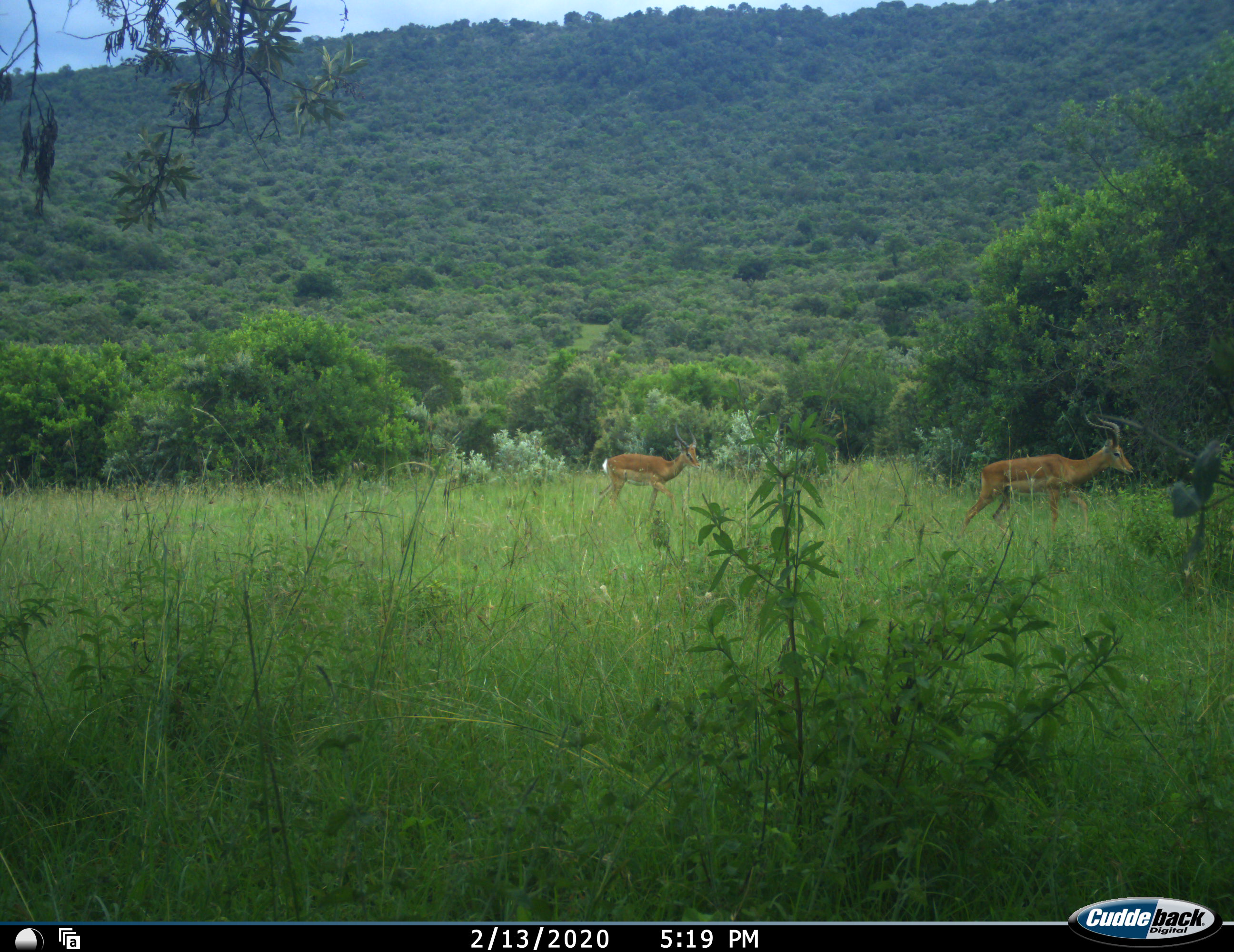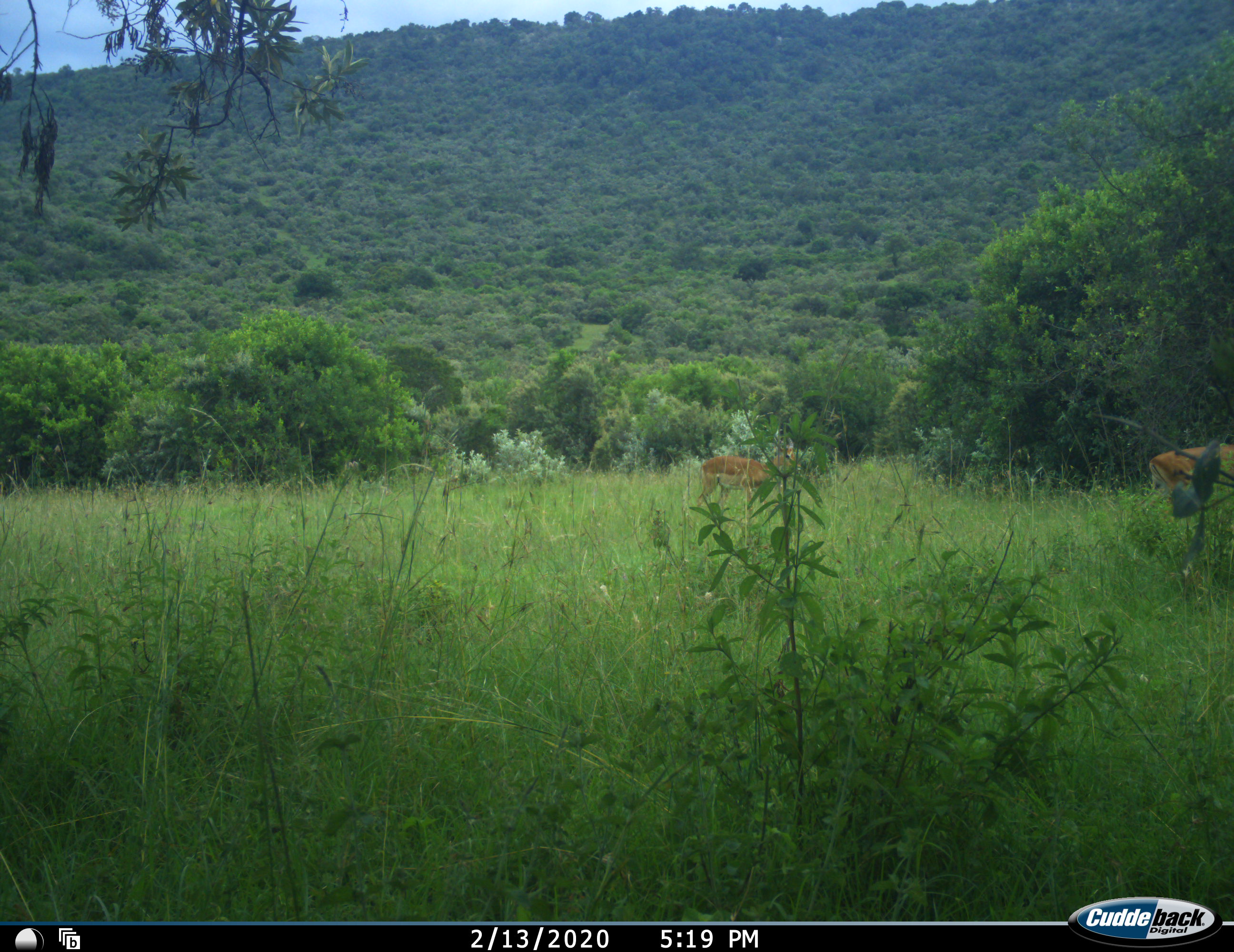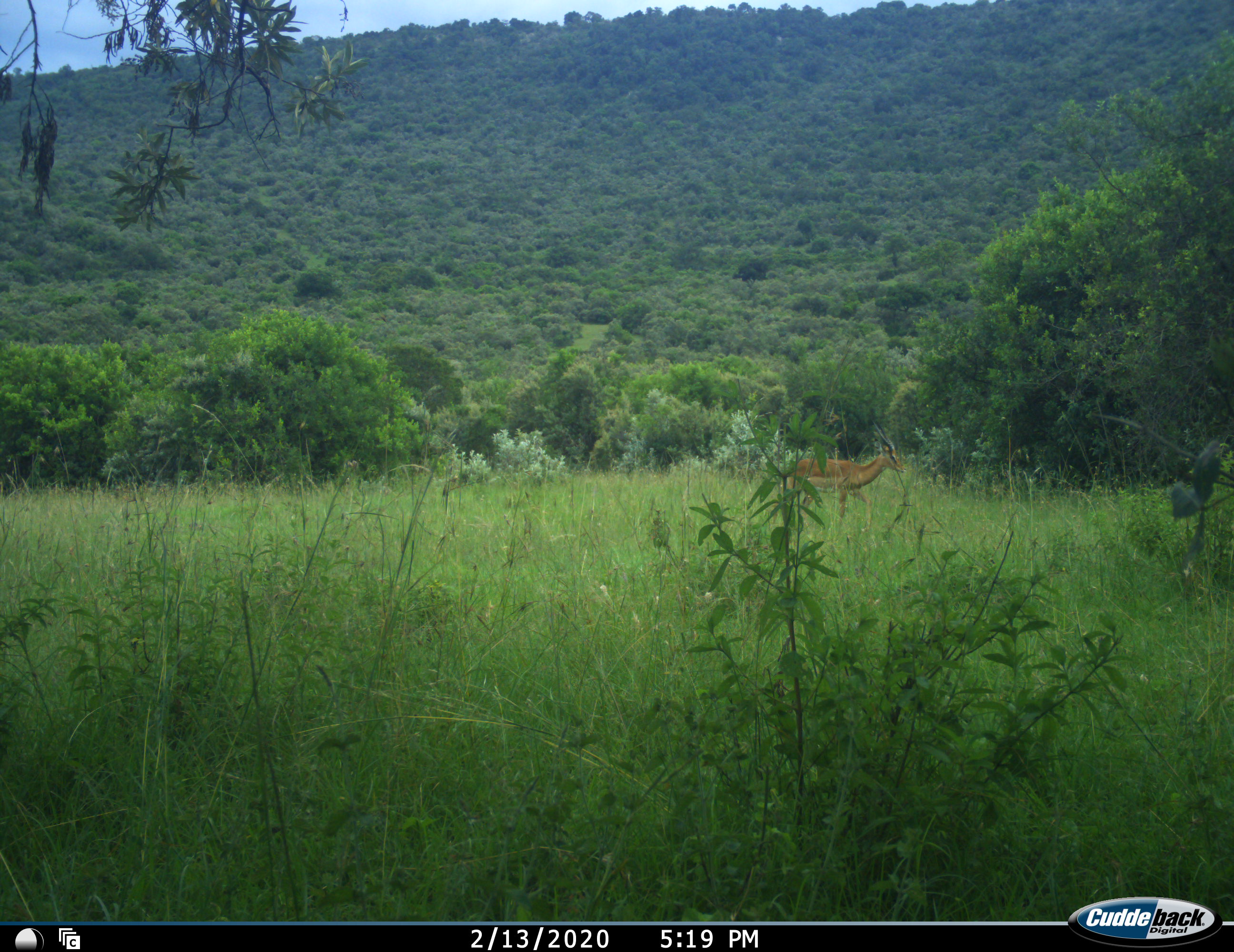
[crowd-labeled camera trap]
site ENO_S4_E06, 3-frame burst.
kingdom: Animalia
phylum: Chordata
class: Mammalia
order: Artiodactyla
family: Bovidae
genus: Aepyceros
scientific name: Aepyceros melampus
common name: impala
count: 2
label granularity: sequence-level